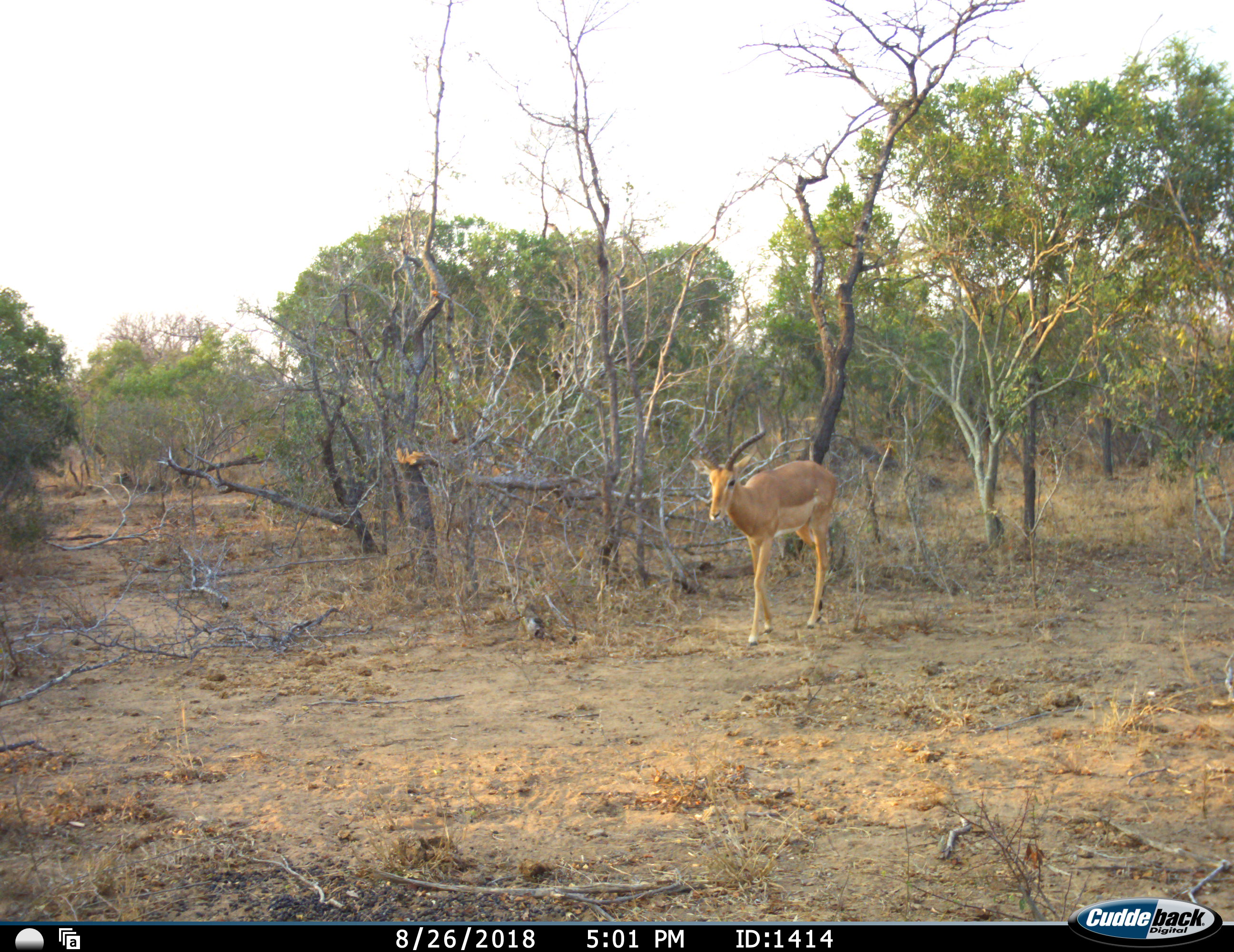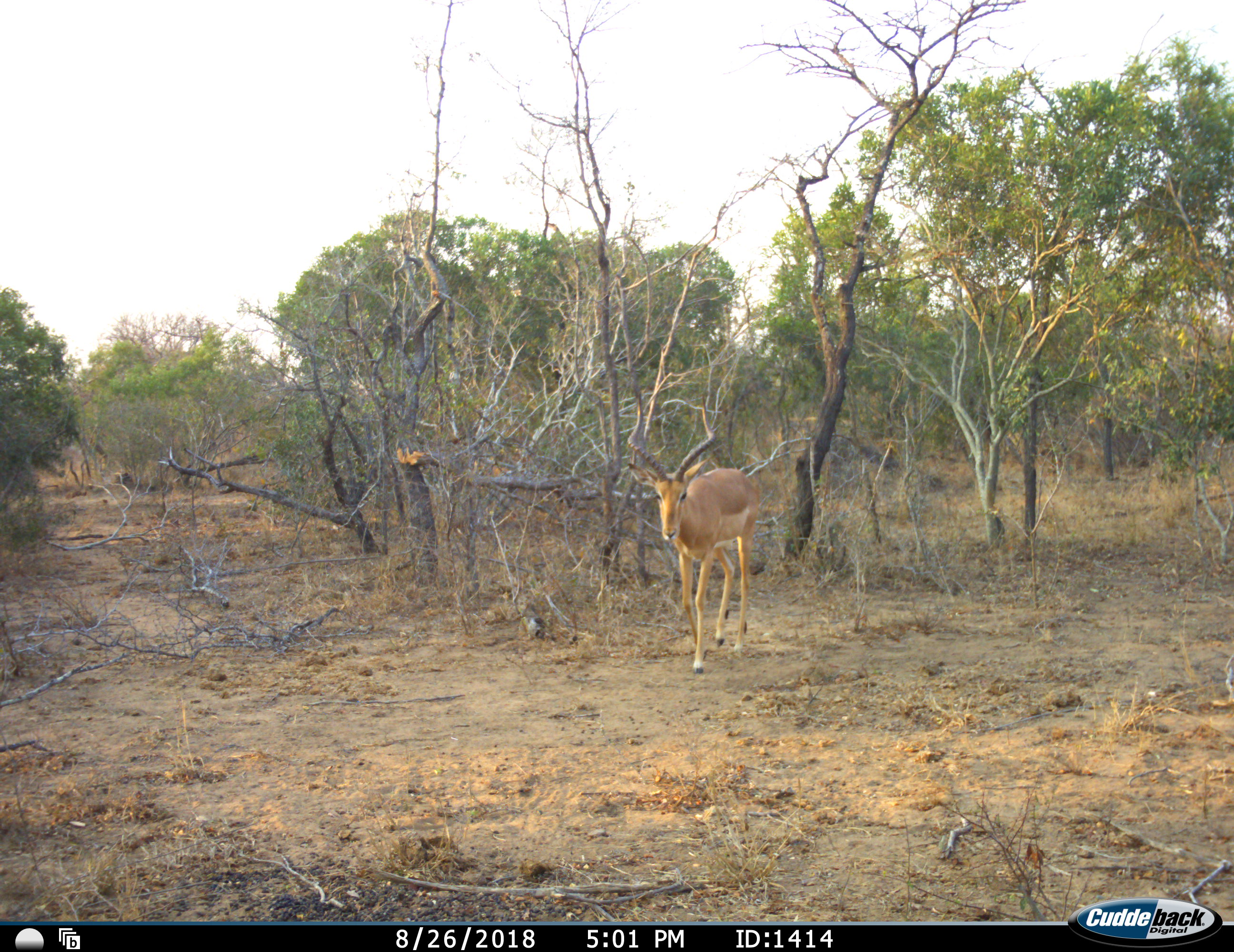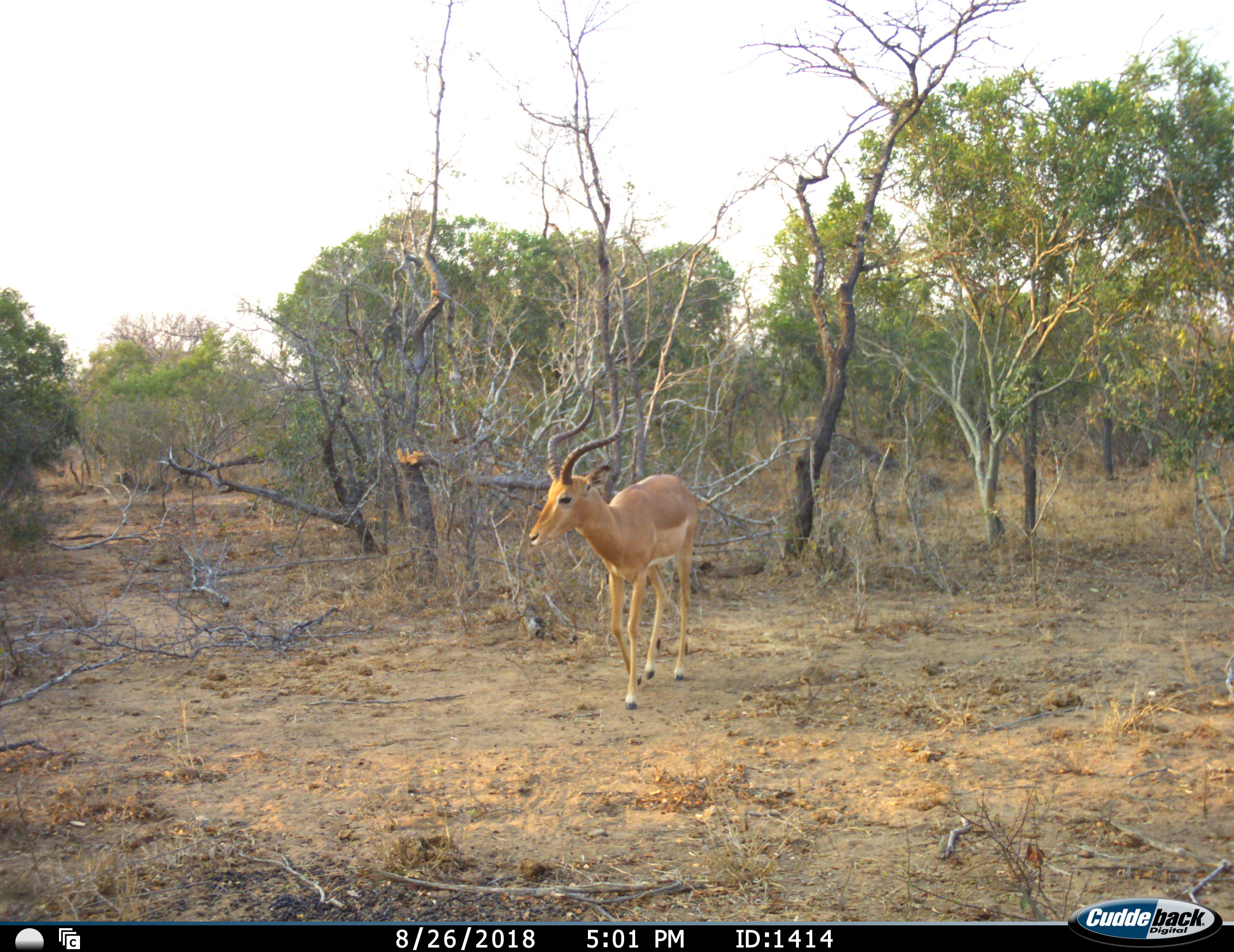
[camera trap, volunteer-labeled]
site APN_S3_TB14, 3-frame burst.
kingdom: Animalia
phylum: Chordata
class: Mammalia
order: Artiodactyla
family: Bovidae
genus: Aepyceros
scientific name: Aepyceros melampus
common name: impala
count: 1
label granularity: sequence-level